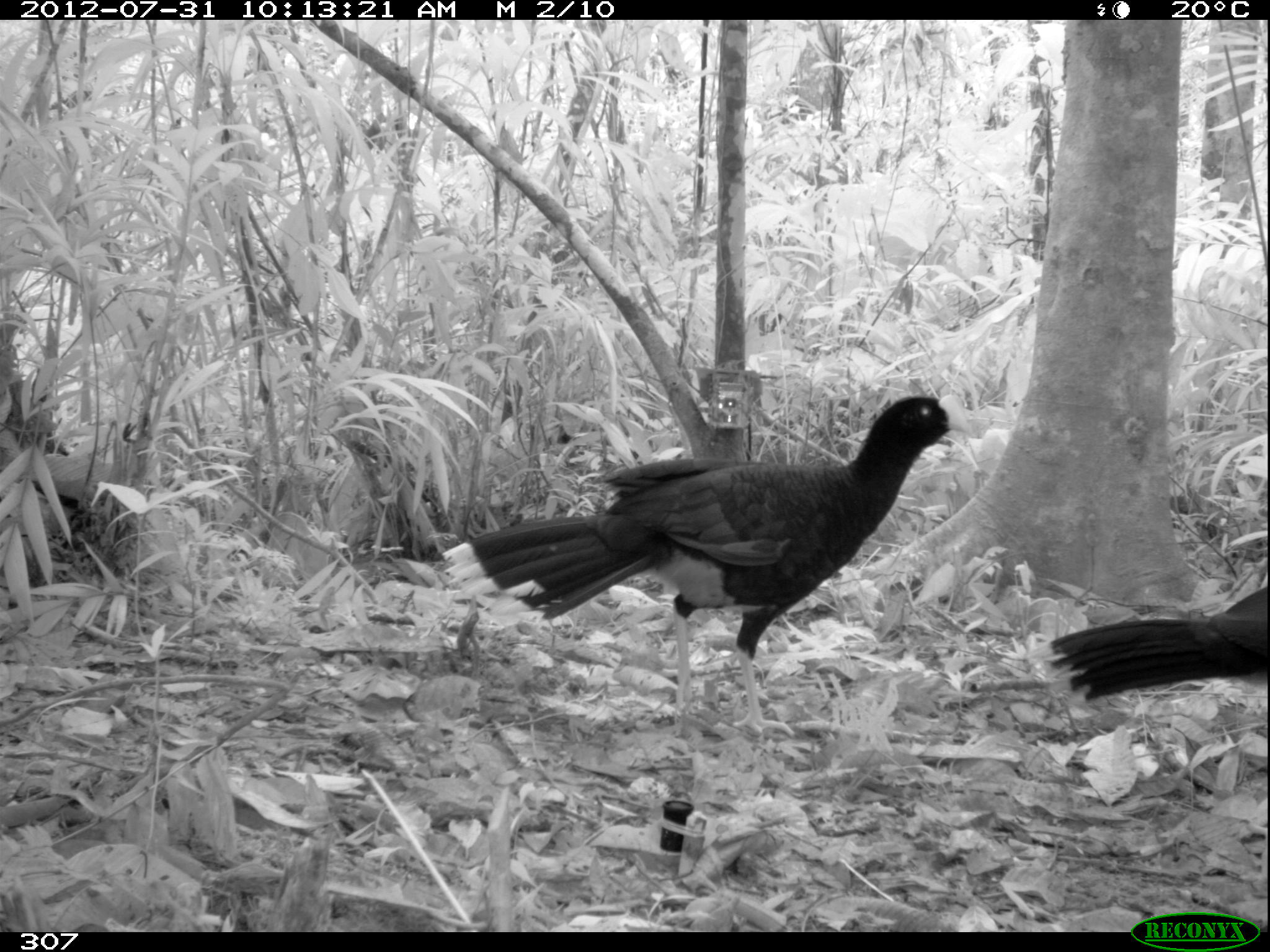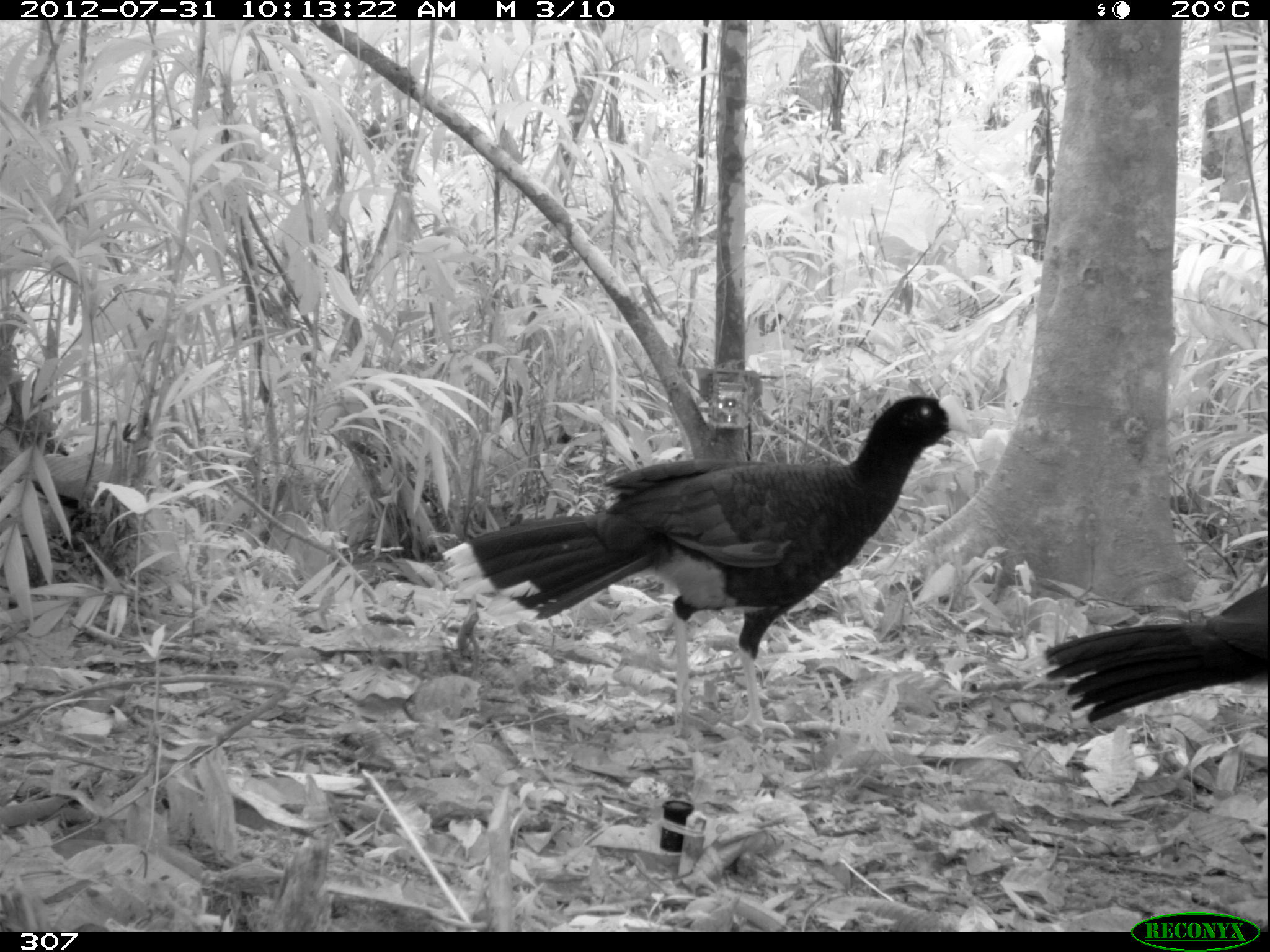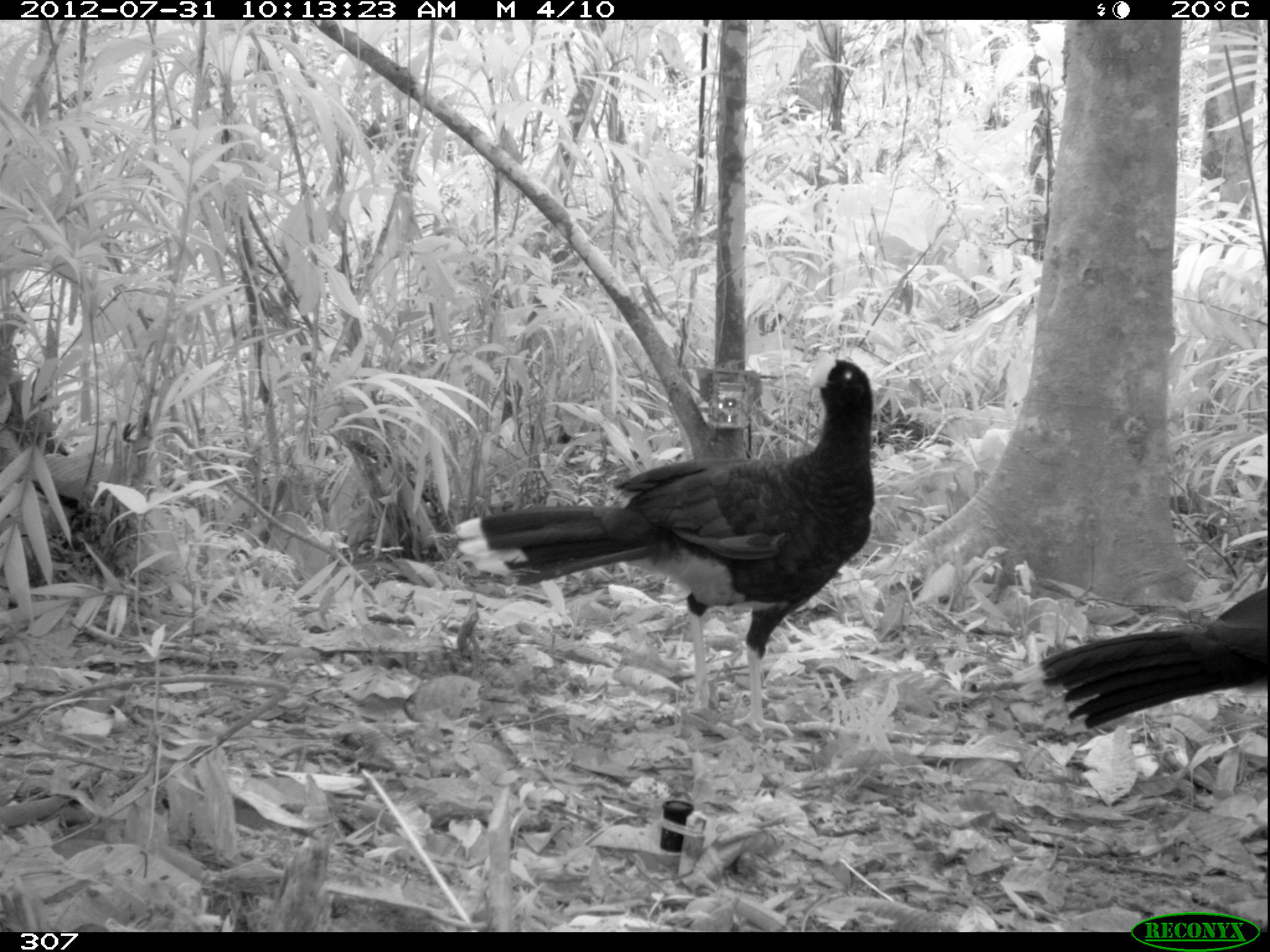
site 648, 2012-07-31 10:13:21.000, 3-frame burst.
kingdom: Animalia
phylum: Chordata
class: Aves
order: Galliformes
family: Cracidae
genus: Mitu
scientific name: Mitu tuberosum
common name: razor-billed curassow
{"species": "Mitu tuberosum (razor-billed curassow)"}